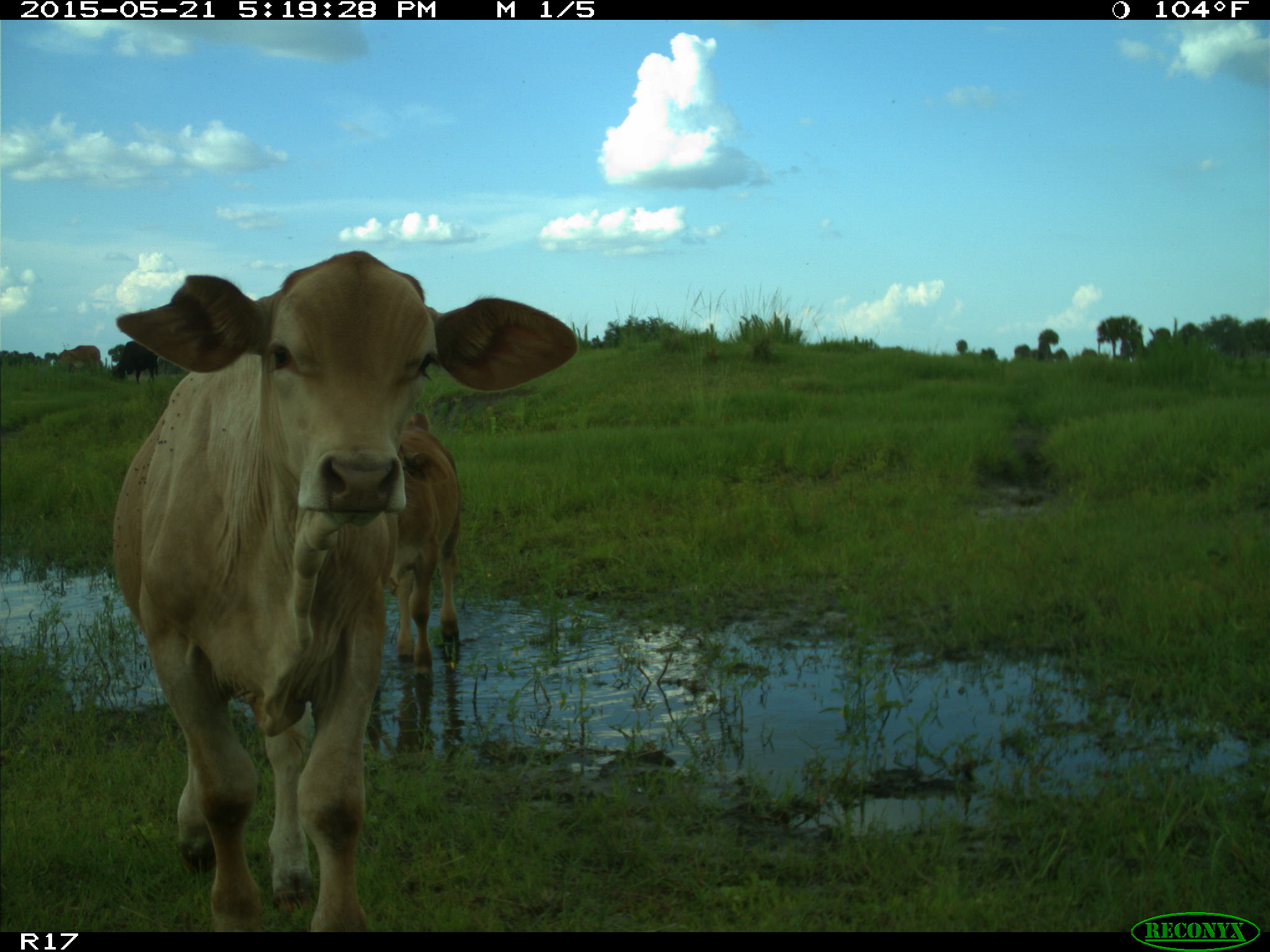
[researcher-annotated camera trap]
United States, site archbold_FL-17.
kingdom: Animalia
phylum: Chordata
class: Mammalia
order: Artiodactyla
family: Bovidae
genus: Bos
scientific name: Bos taurus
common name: domestic cow